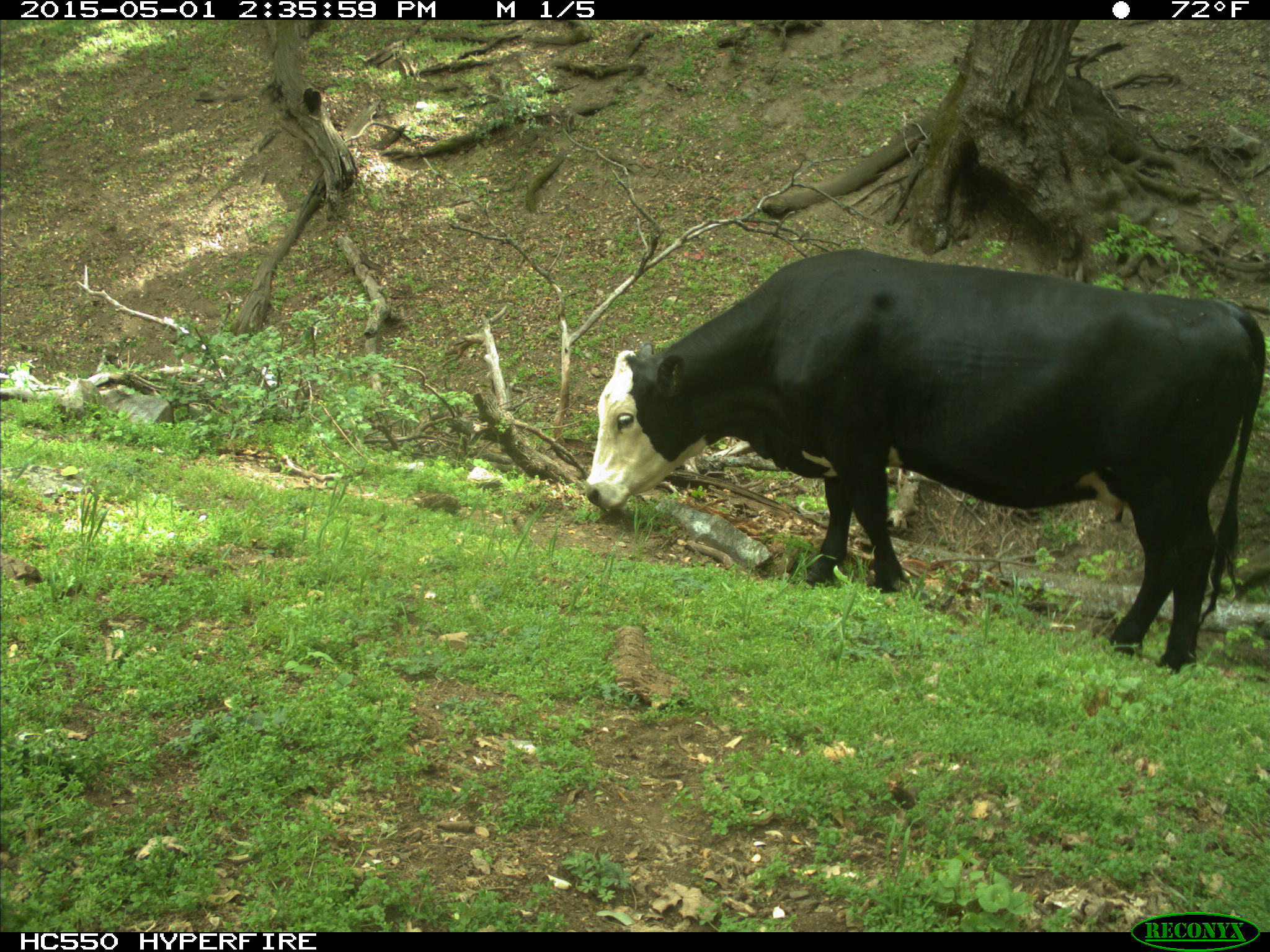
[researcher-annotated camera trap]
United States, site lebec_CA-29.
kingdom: Animalia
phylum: Chordata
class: Mammalia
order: Artiodactyla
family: Bovidae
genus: Bos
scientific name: Bos taurus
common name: domestic cow